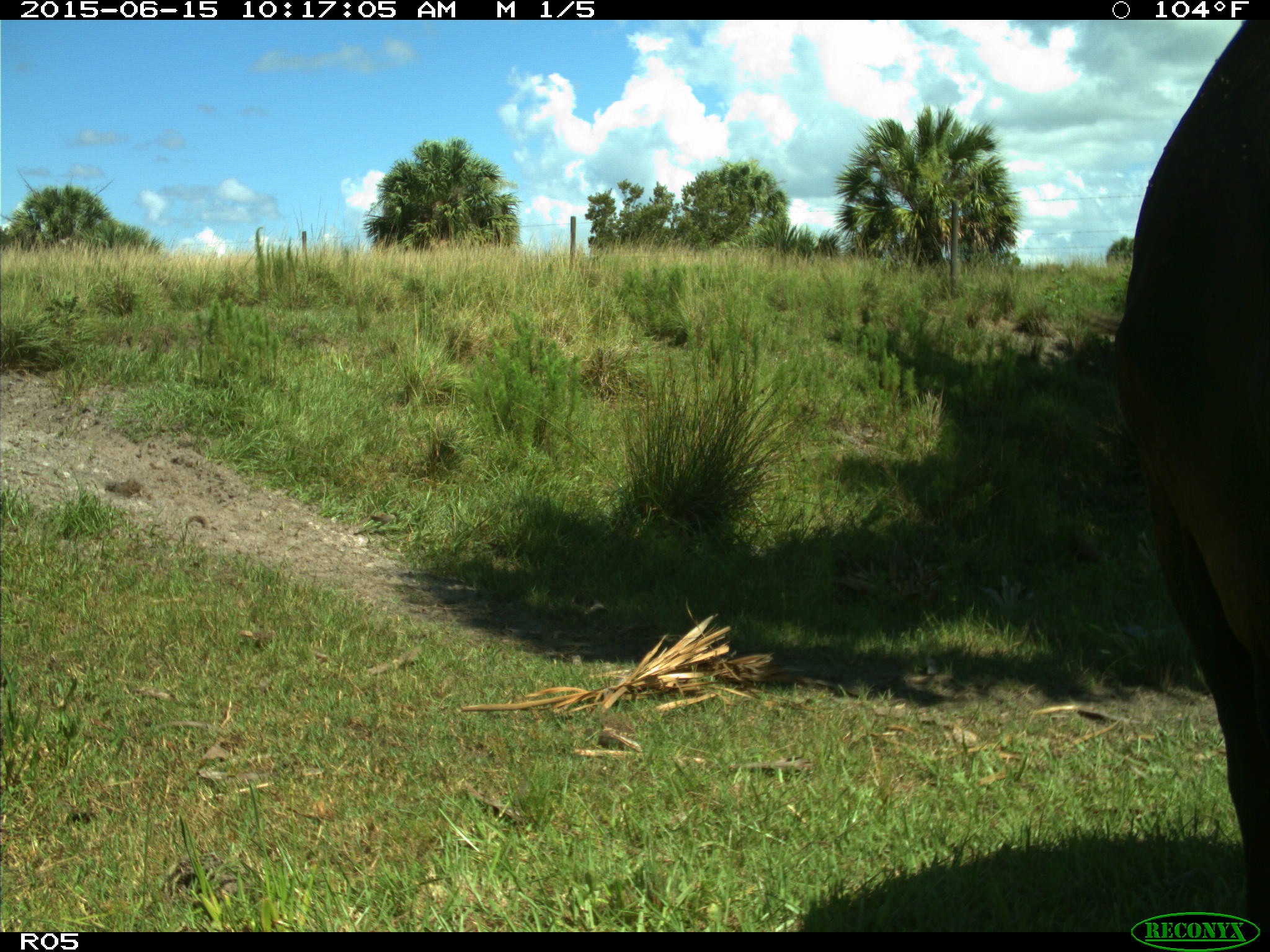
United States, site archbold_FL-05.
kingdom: Animalia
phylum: Chordata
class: Mammalia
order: Artiodactyla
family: Bovidae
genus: Bos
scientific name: Bos taurus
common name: domestic cow